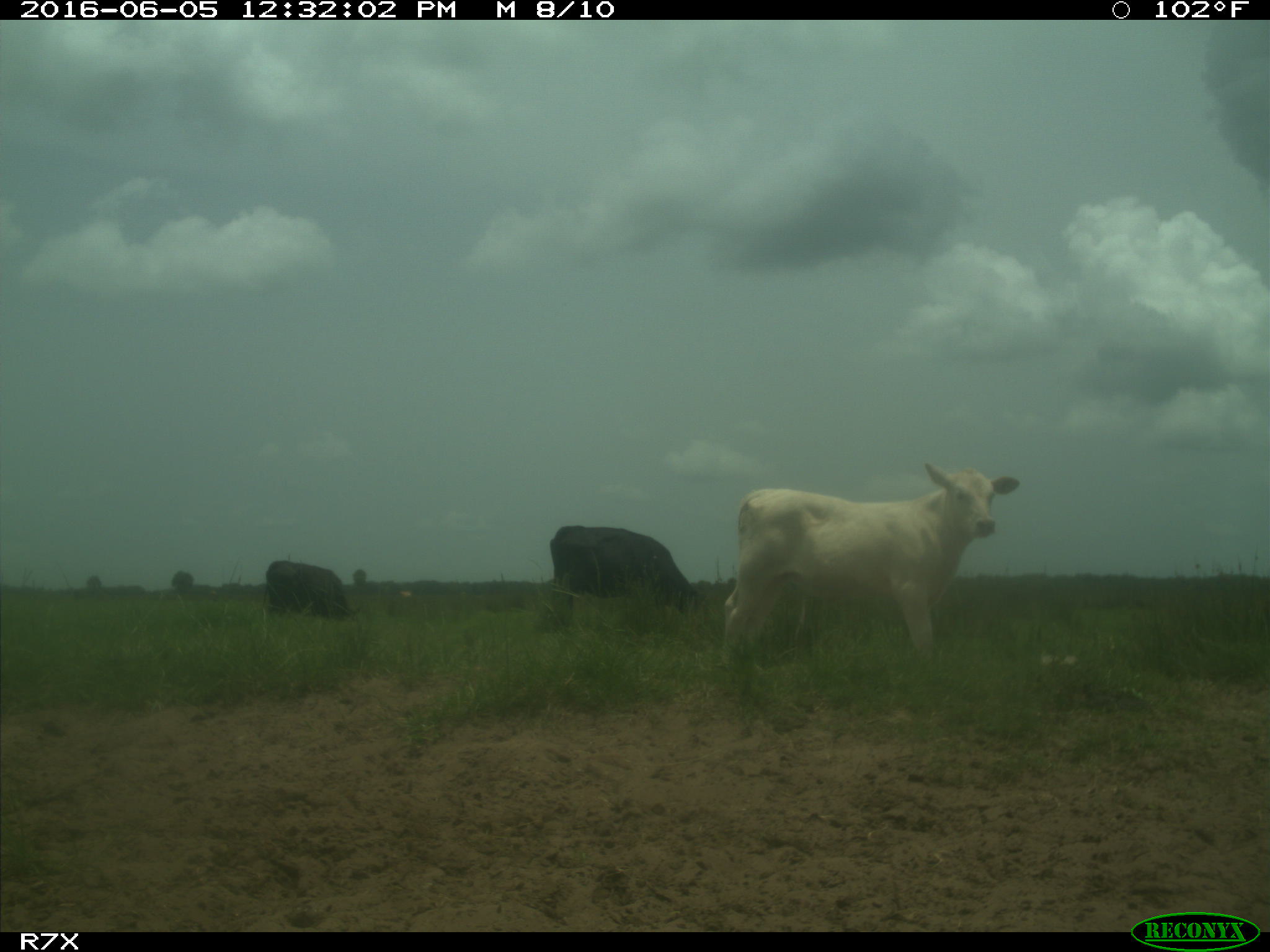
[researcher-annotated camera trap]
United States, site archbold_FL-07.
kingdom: Animalia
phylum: Chordata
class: Mammalia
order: Artiodactyla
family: Bovidae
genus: Bos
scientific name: Bos taurus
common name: domestic cow